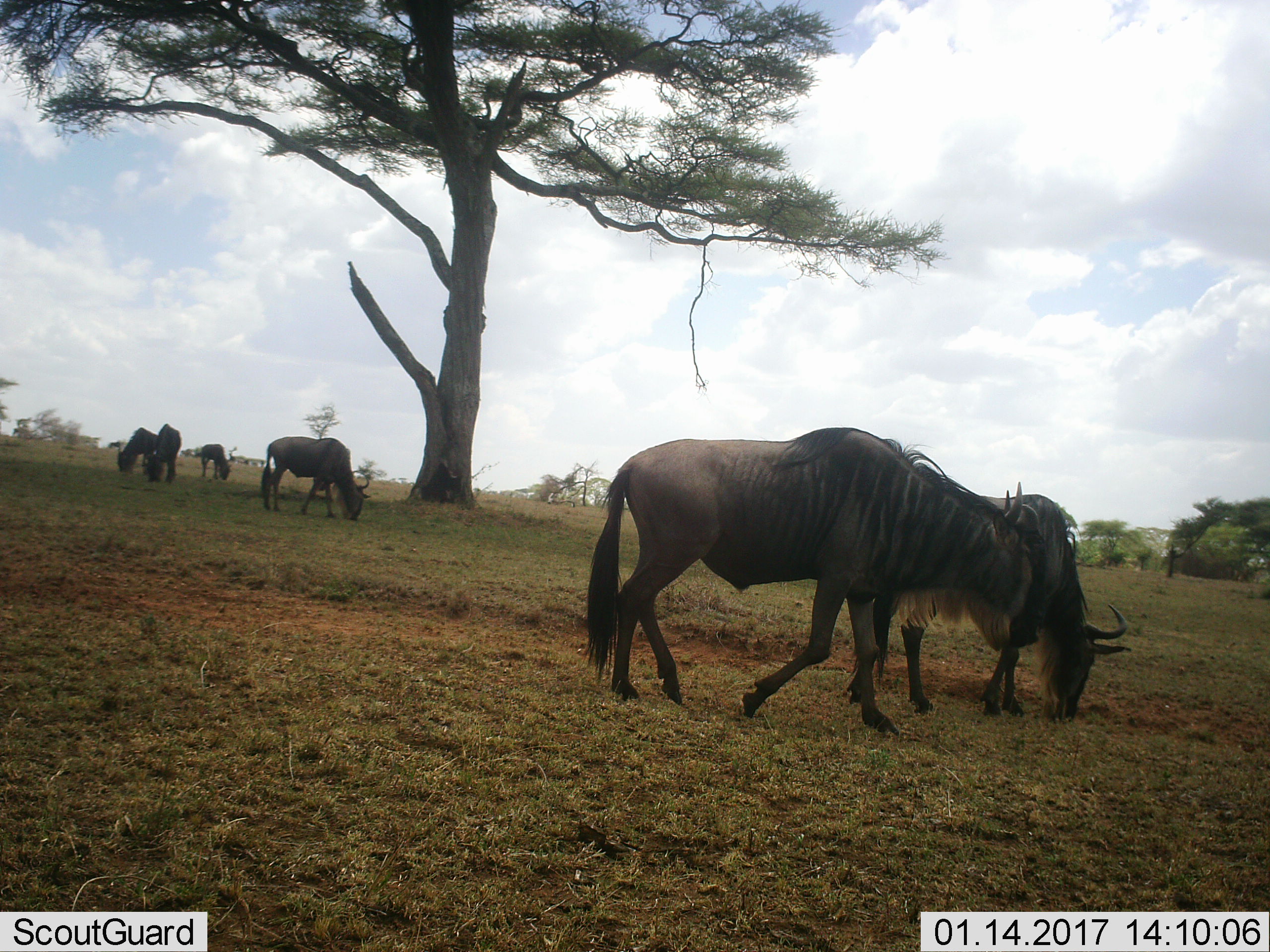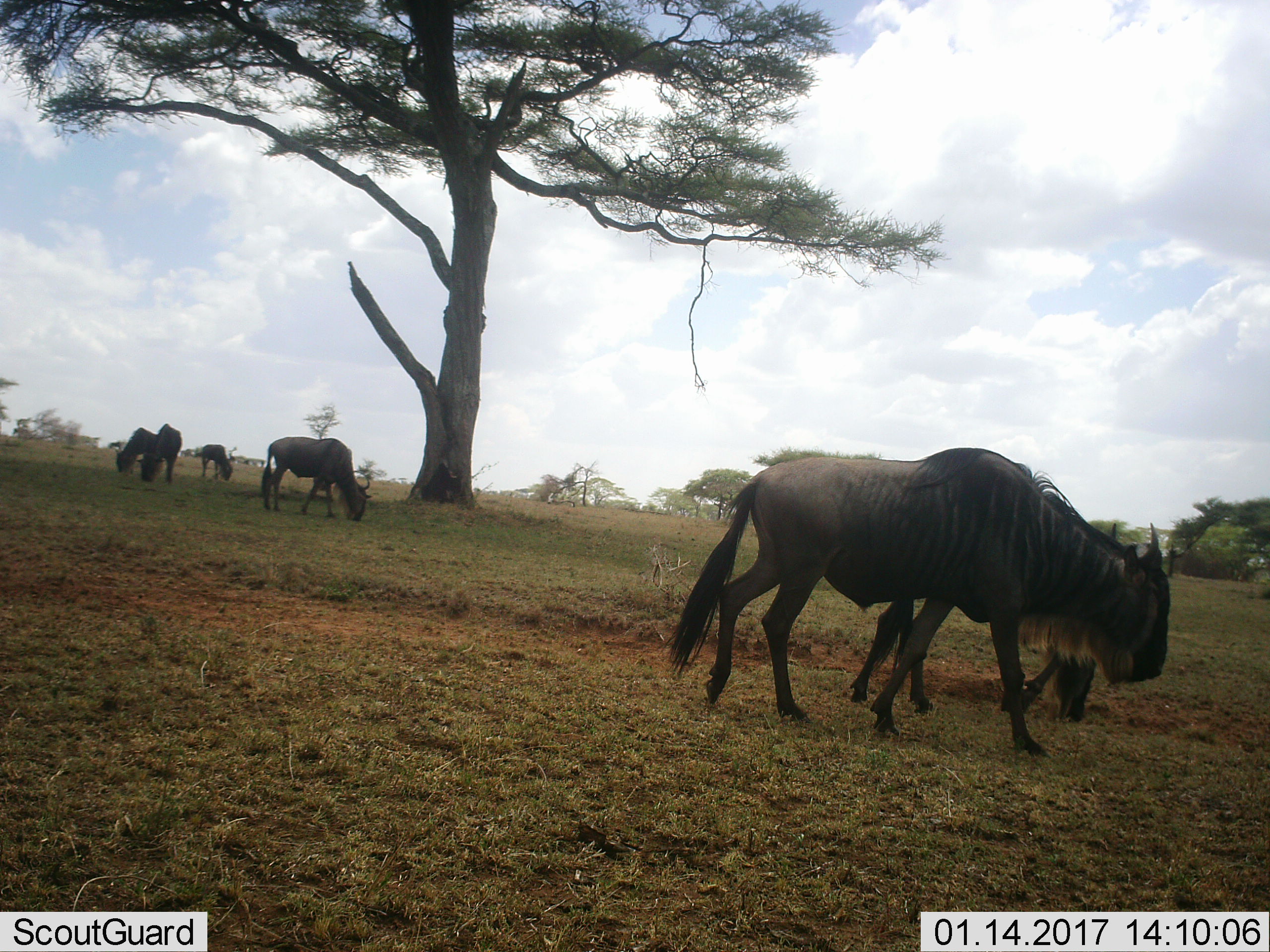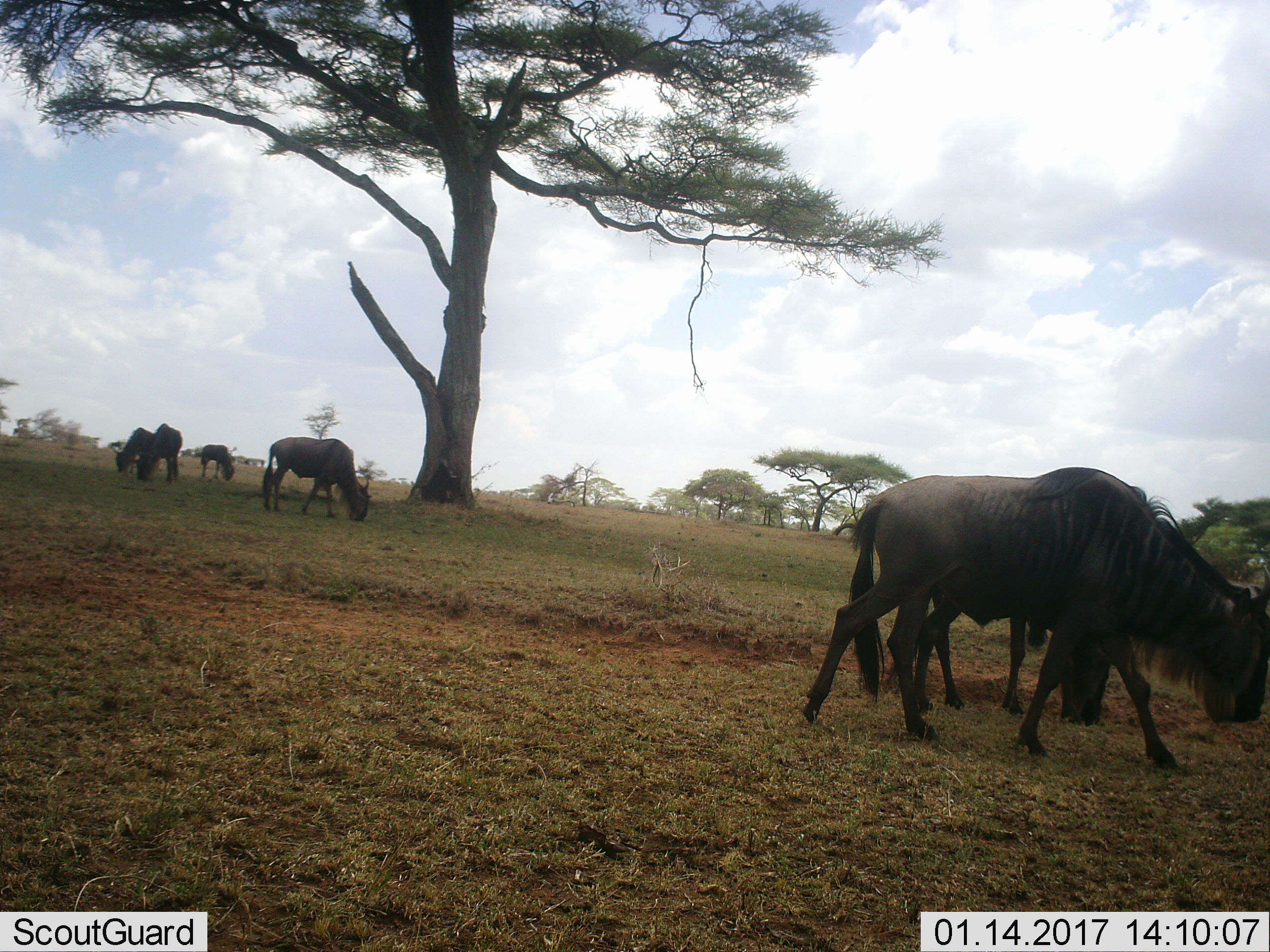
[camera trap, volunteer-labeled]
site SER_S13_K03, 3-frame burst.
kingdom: Animalia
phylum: Chordata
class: Mammalia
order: Artiodactyla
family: Bovidae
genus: Connochaetes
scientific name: Connochaetes taurinus taurinus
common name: blue wildebeest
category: wildebeestblue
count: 6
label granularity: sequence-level